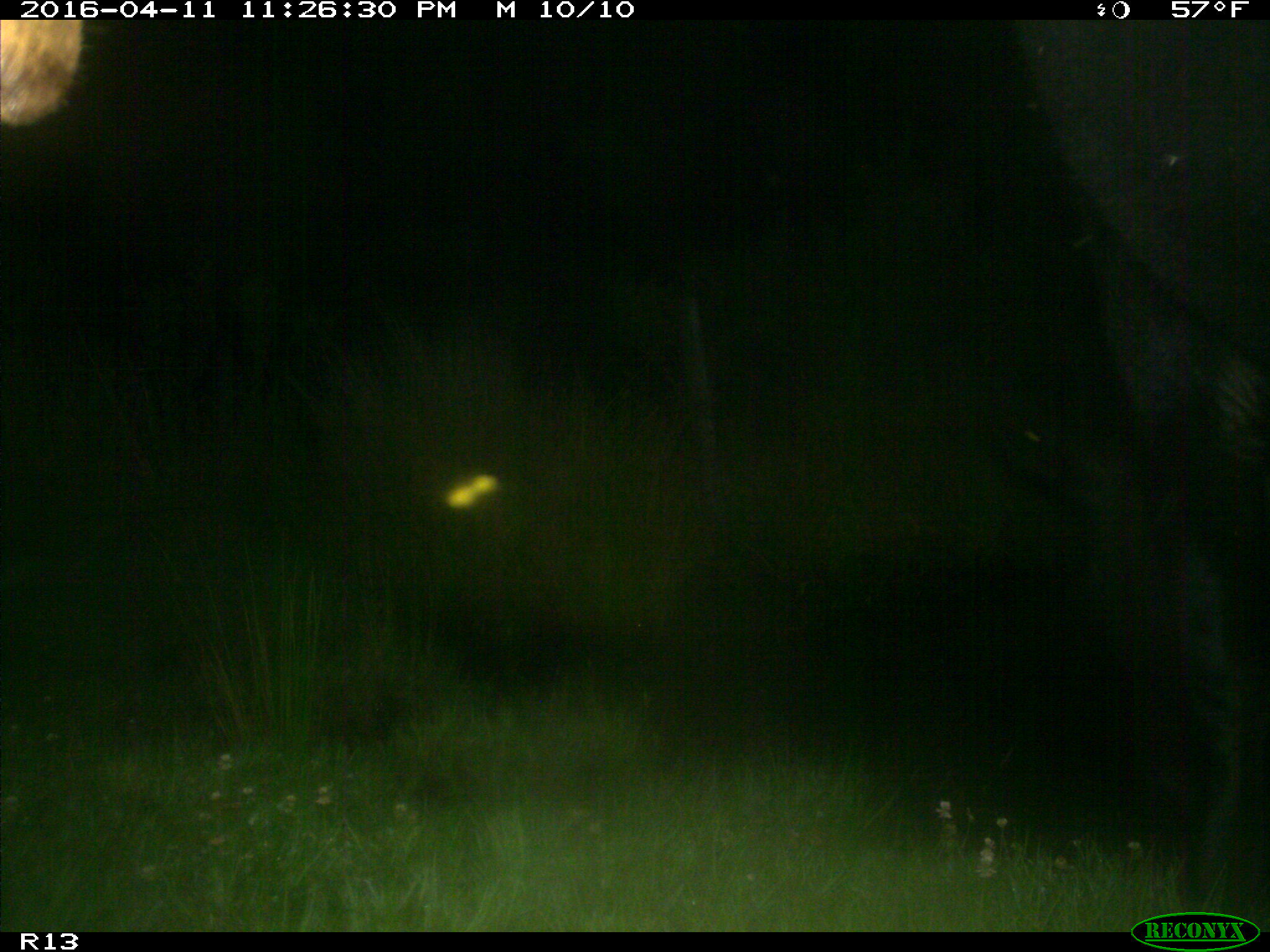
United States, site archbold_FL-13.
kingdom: Animalia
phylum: Chordata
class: Mammalia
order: Artiodactyla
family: Bovidae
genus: Bos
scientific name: Bos taurus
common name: domestic cow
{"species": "Bos taurus (domestic cow)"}